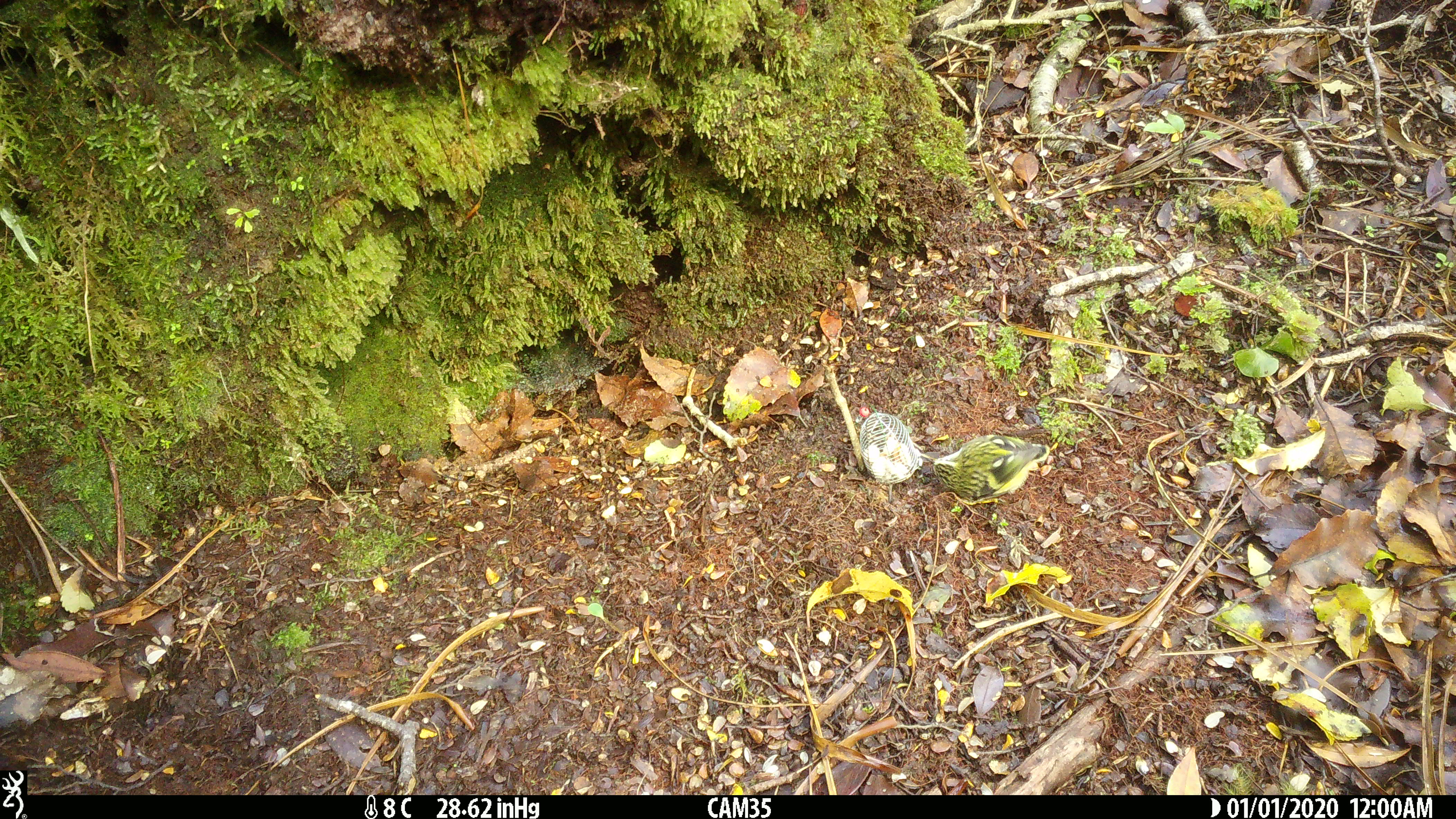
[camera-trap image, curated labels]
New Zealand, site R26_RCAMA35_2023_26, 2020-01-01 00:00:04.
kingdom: Animalia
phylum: Chordata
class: Aves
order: Passeriformes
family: Acanthisittidae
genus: Acanthisitta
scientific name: Acanthisitta chloris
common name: rifleman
Rifleman (Acanthisitta chloris).